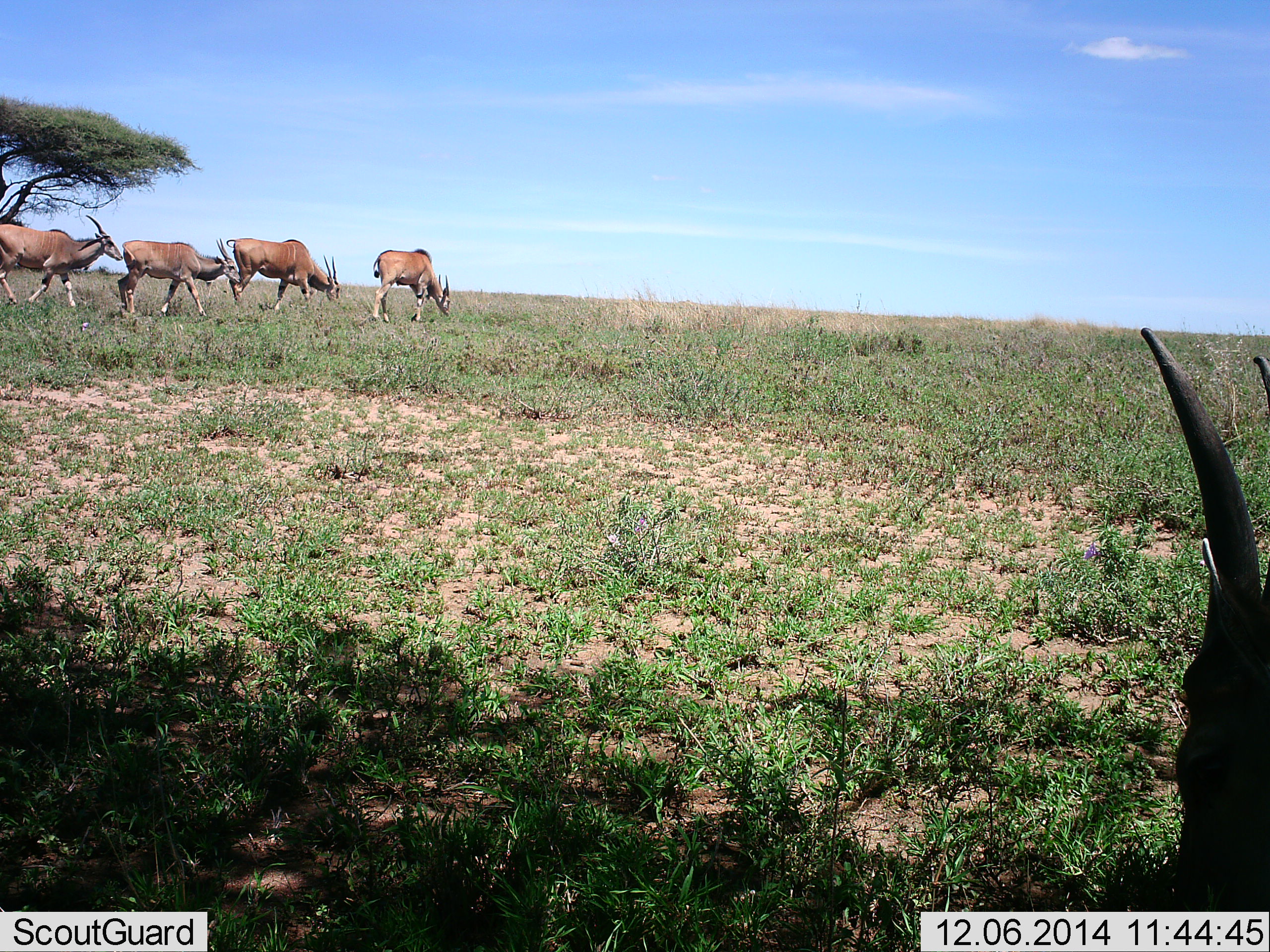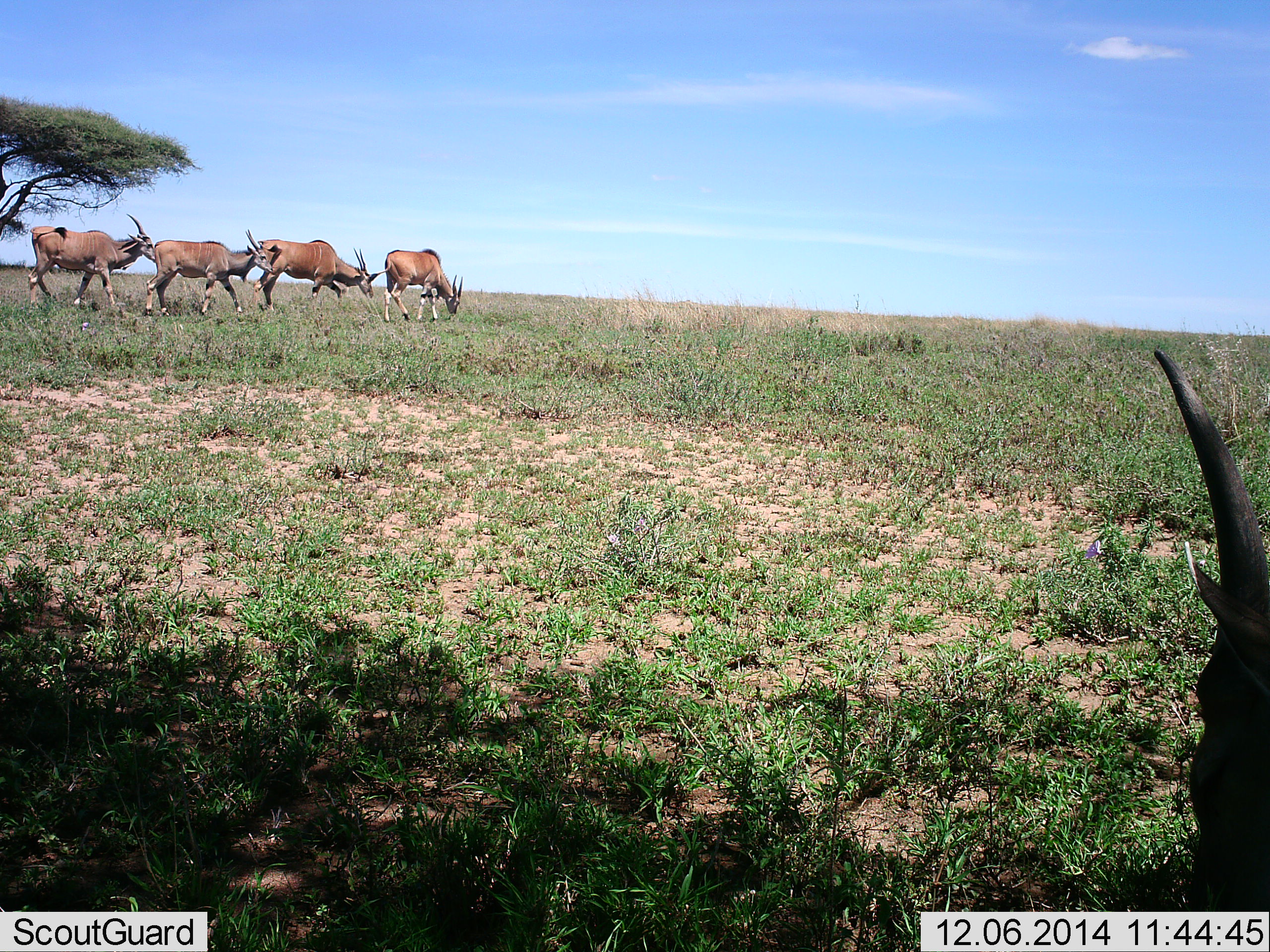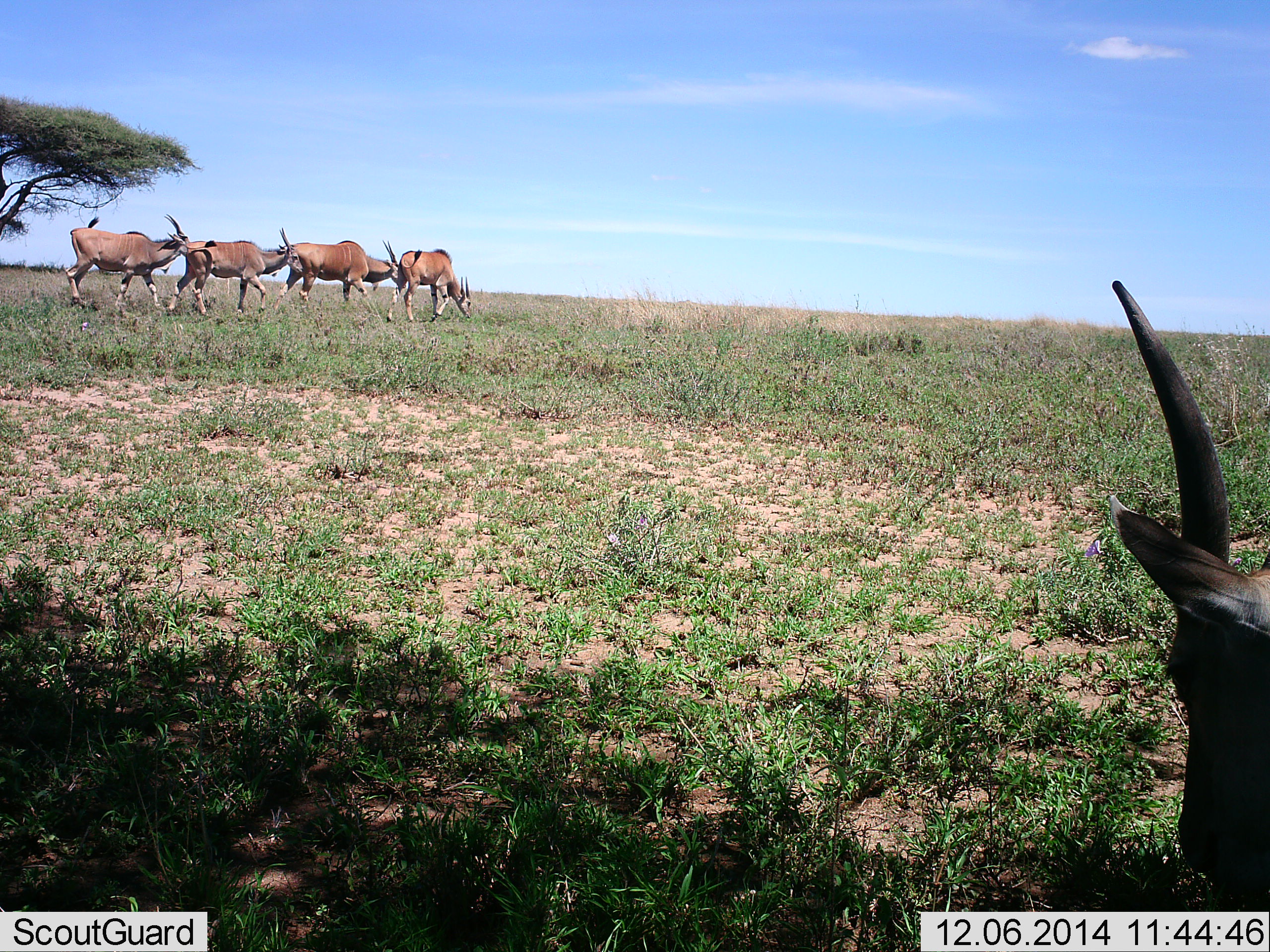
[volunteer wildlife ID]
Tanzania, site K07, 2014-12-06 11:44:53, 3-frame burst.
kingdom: Animalia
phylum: Chordata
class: Mammalia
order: Artiodactyla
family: Bovidae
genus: Damaliscus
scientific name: Damaliscus lunatus jimela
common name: topi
Topi (Damaliscus lunatus jimela), count 5. Behavior (volunteer vote fractions): standing 0%, resting 33%, moving 100%, interacting 0%. Young present (vote fraction): 0%. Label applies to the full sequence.